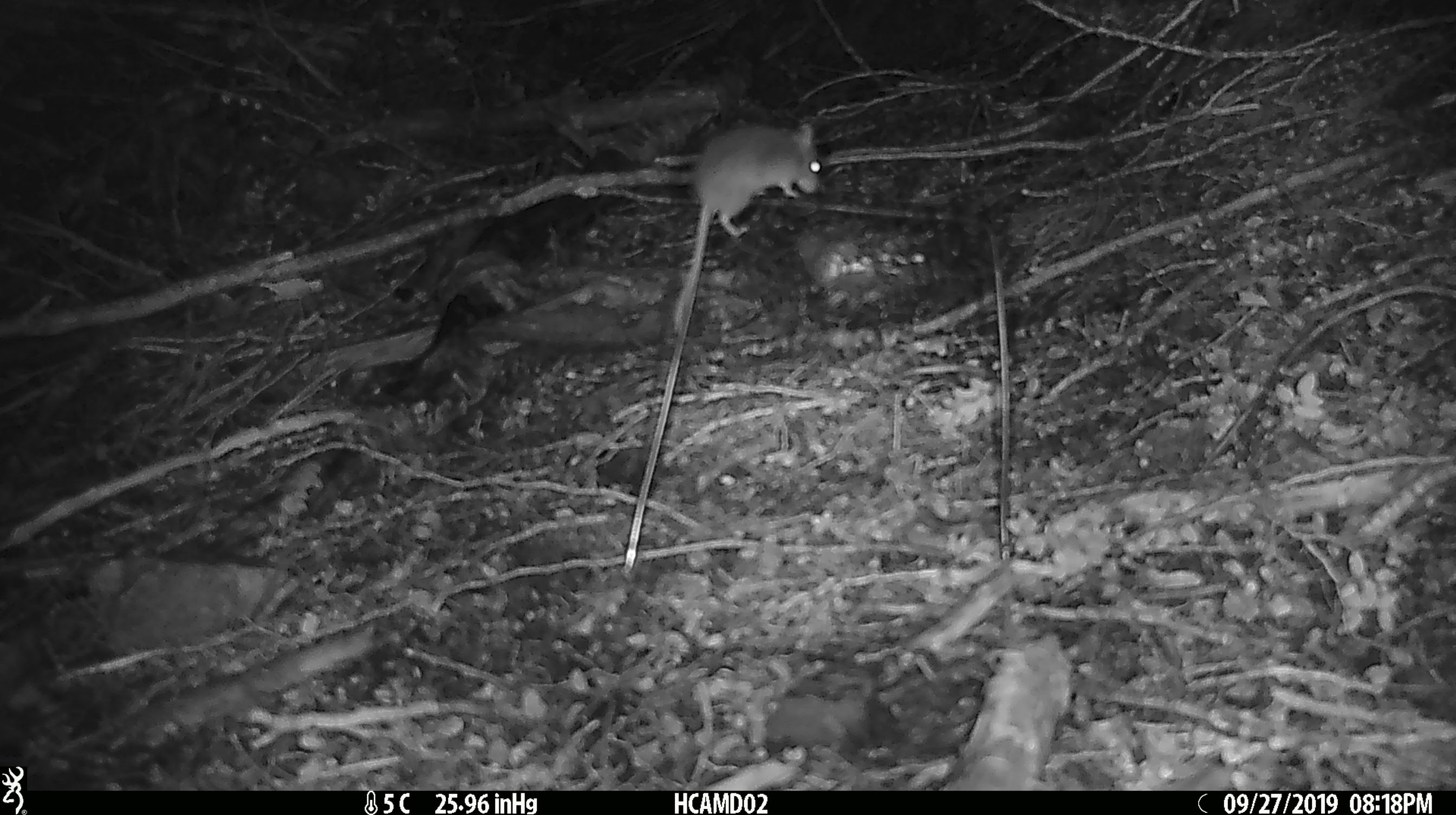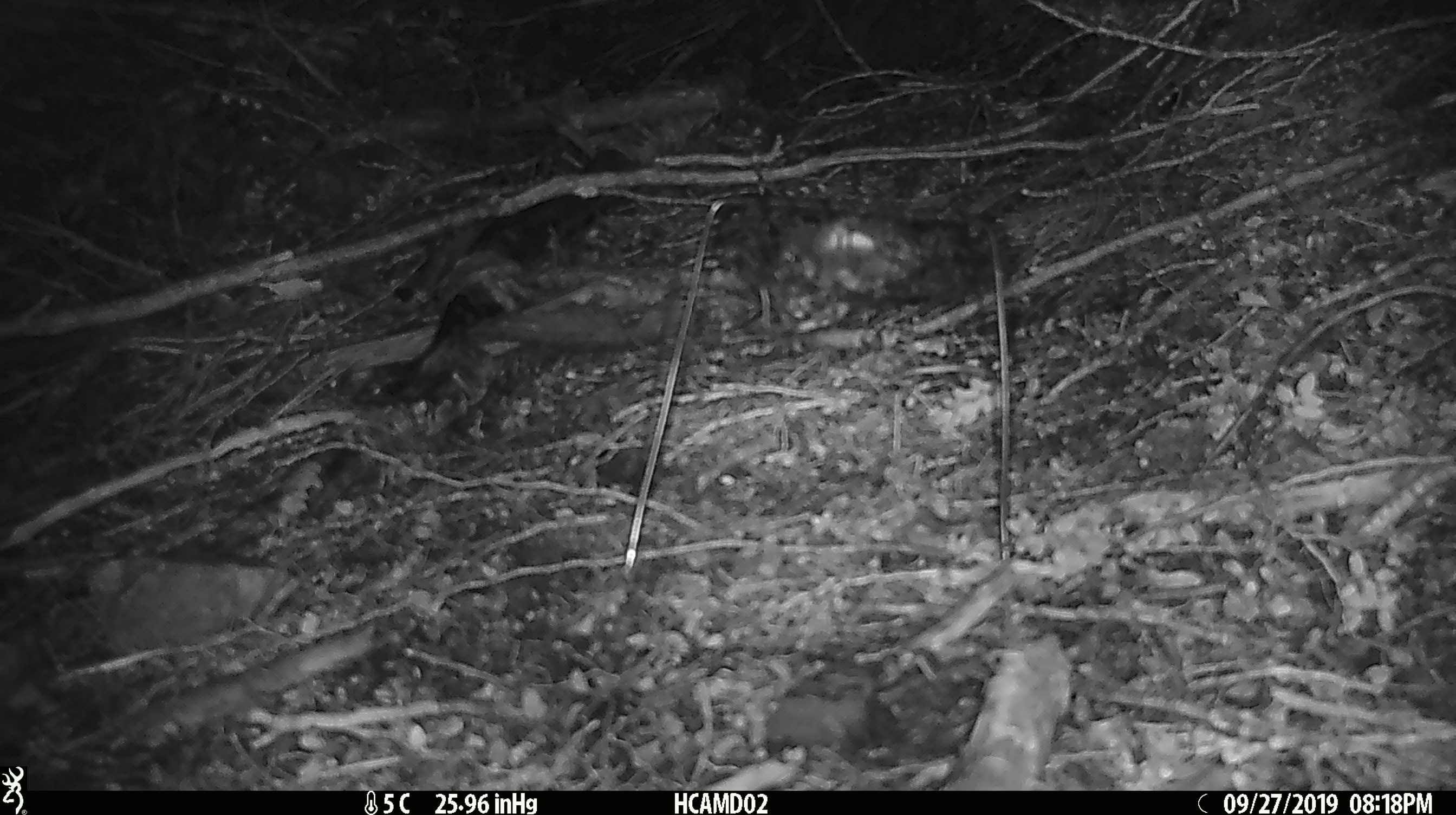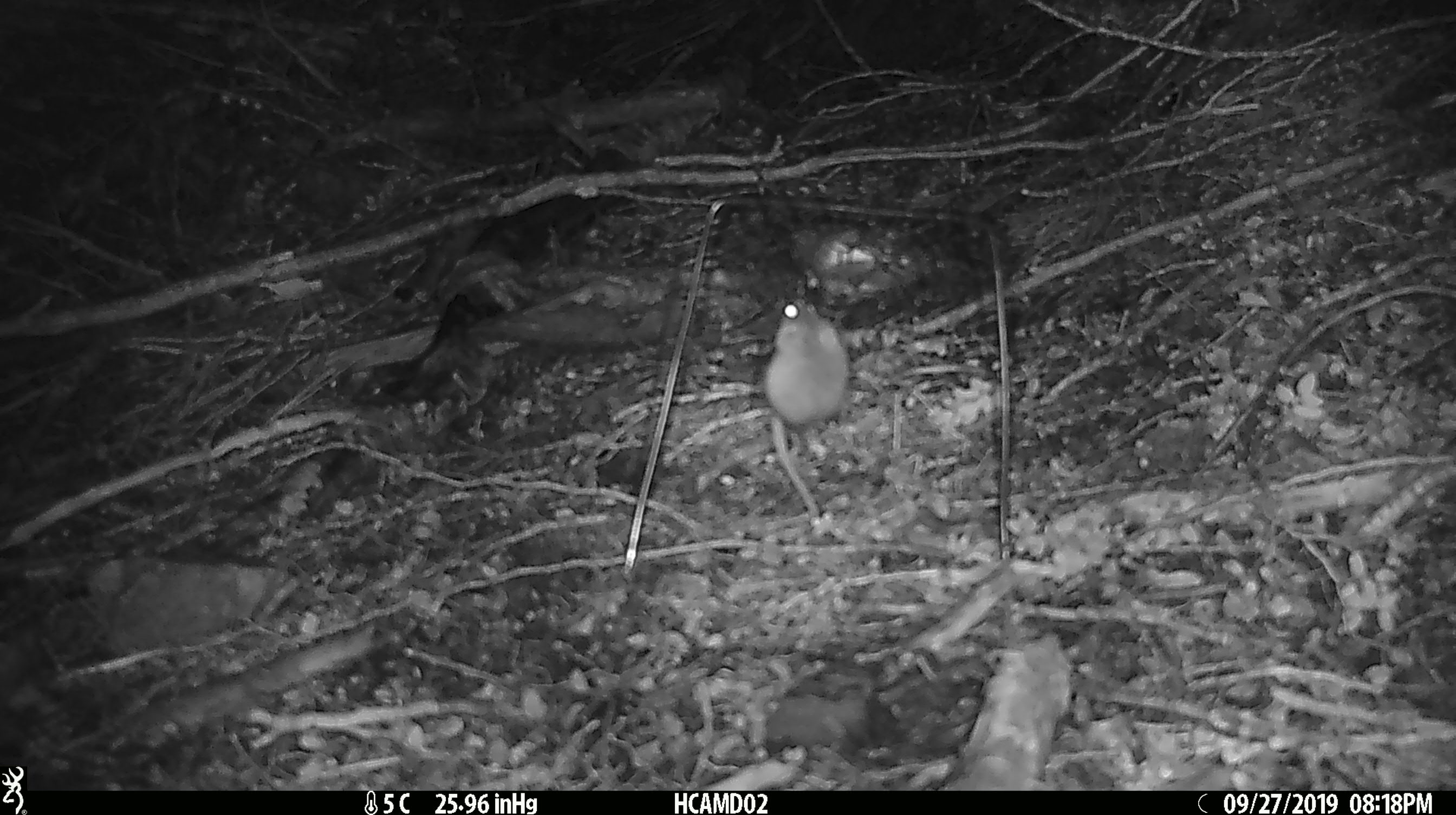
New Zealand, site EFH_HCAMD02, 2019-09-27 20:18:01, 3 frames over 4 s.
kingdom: Animalia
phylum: Chordata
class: Mammalia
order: Rodentia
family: Muridae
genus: Mus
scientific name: Mus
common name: mouse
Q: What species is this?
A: Mouse (Mus).